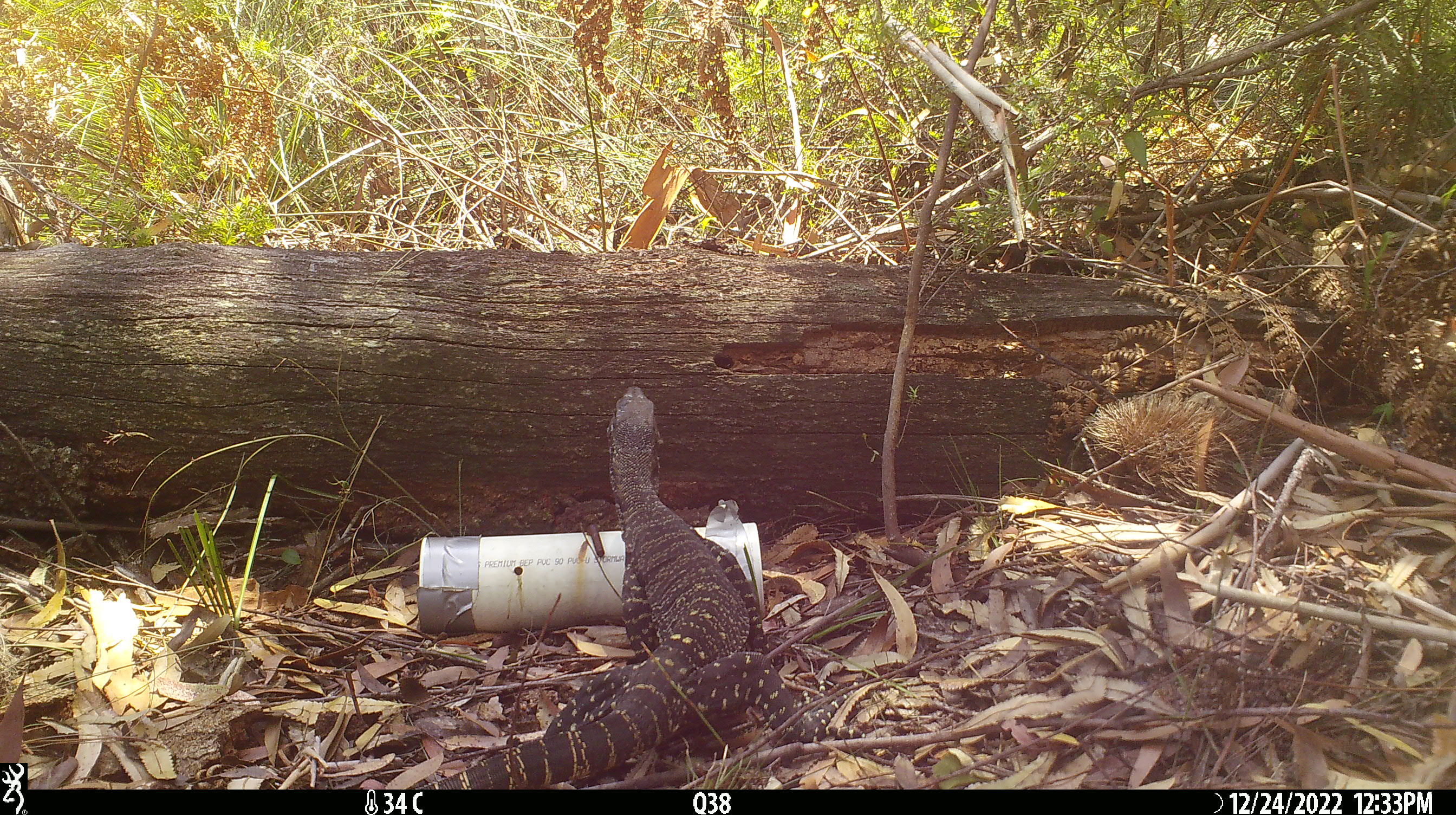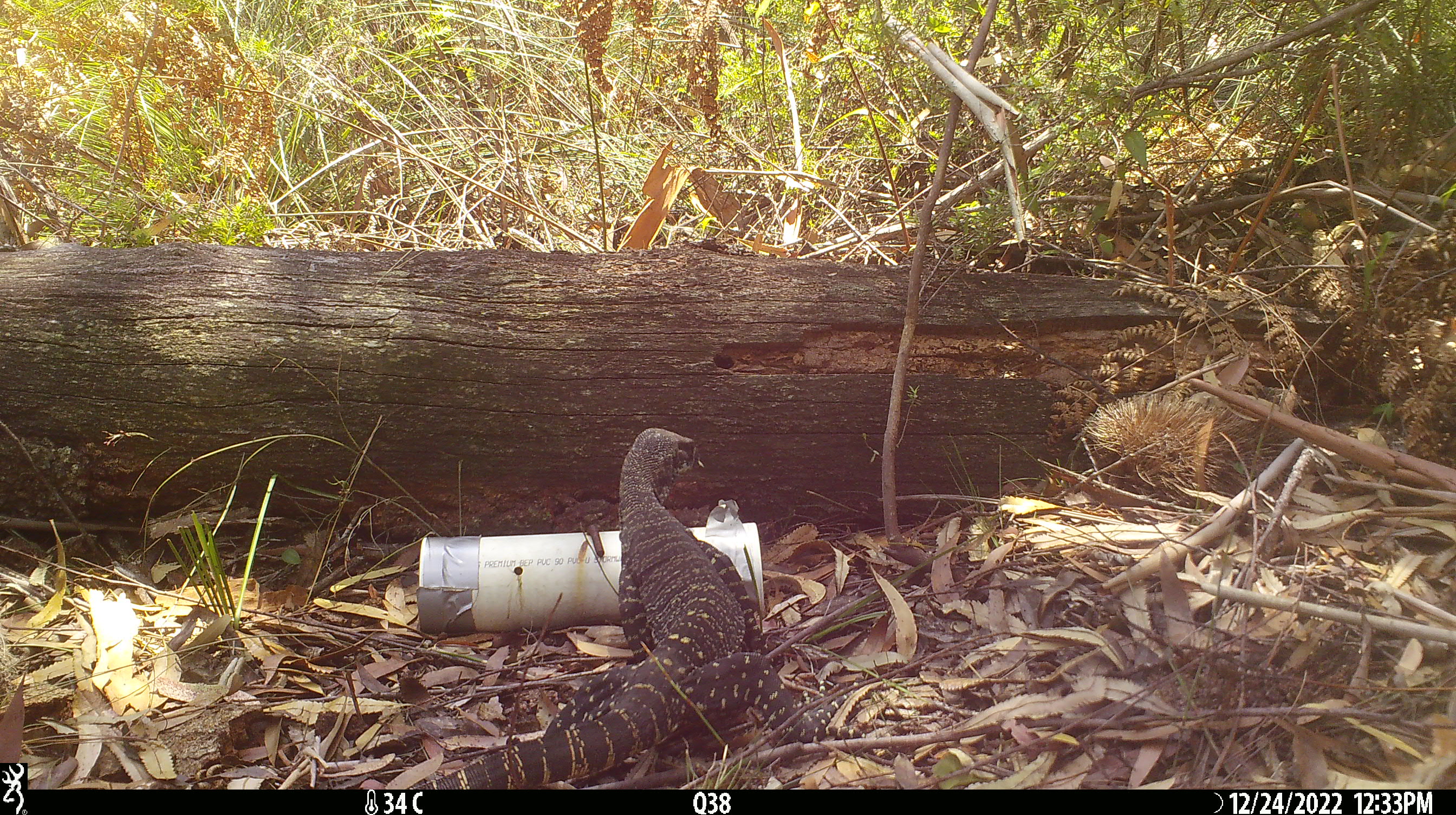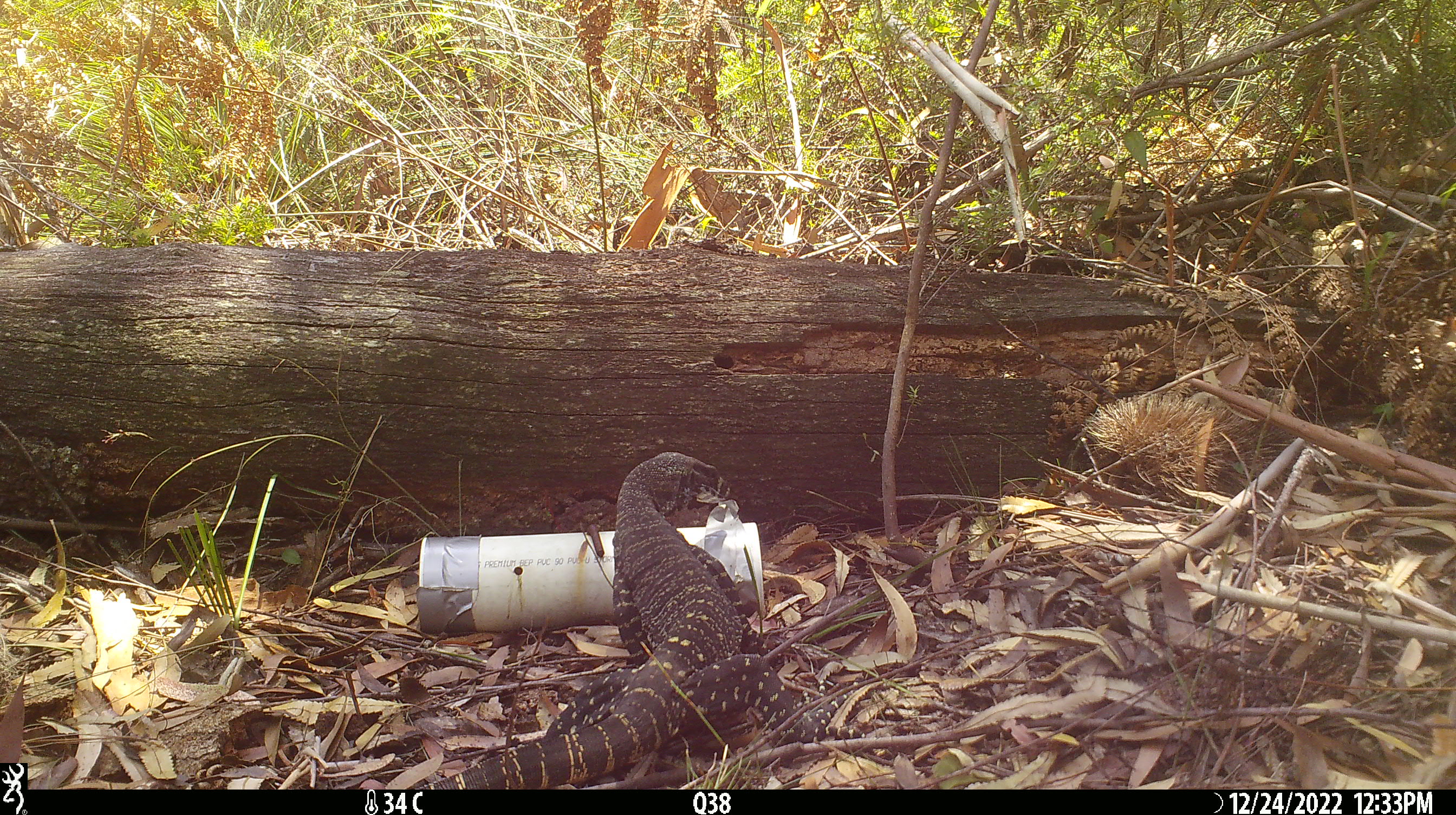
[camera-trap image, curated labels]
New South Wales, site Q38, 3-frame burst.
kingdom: Animalia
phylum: Chordata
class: Reptilia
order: Squamata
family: Varanidae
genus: Varanus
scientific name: Varanus varius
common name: lace monitor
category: goanna